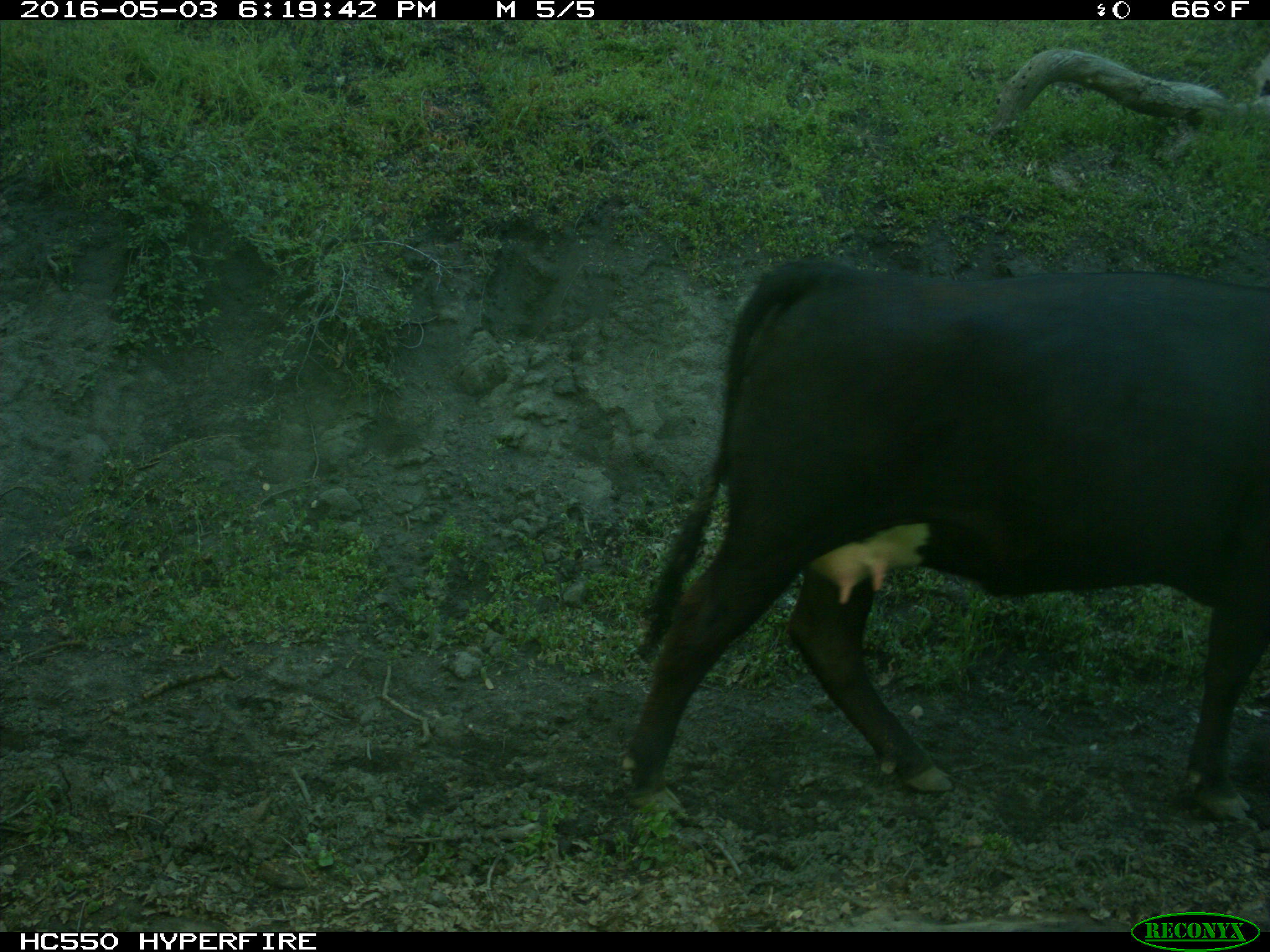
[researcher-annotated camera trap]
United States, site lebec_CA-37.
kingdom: Animalia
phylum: Chordata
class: Mammalia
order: Artiodactyla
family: Bovidae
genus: Bos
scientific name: Bos taurus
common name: domestic cow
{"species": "Bos taurus (domestic cow)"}